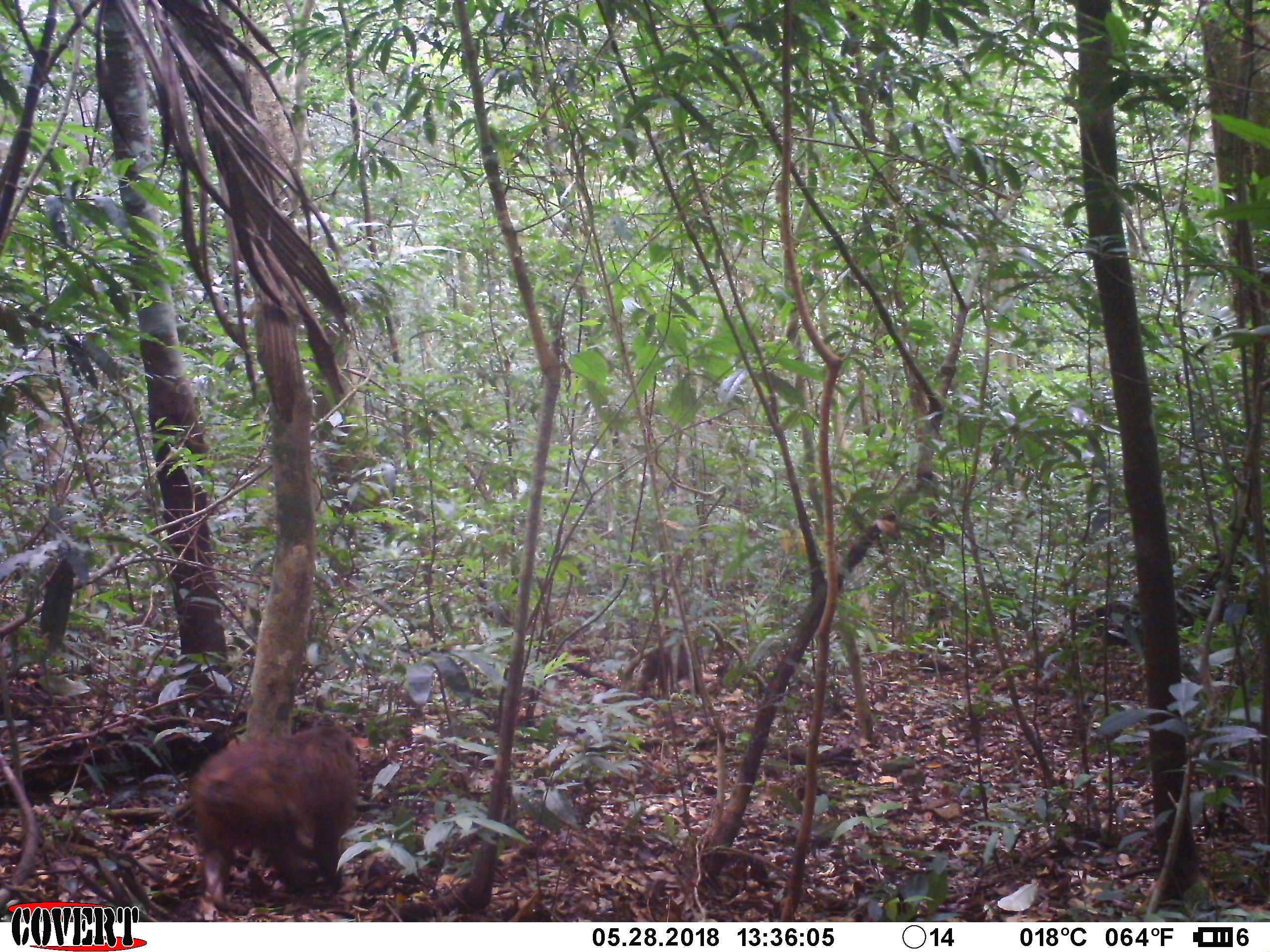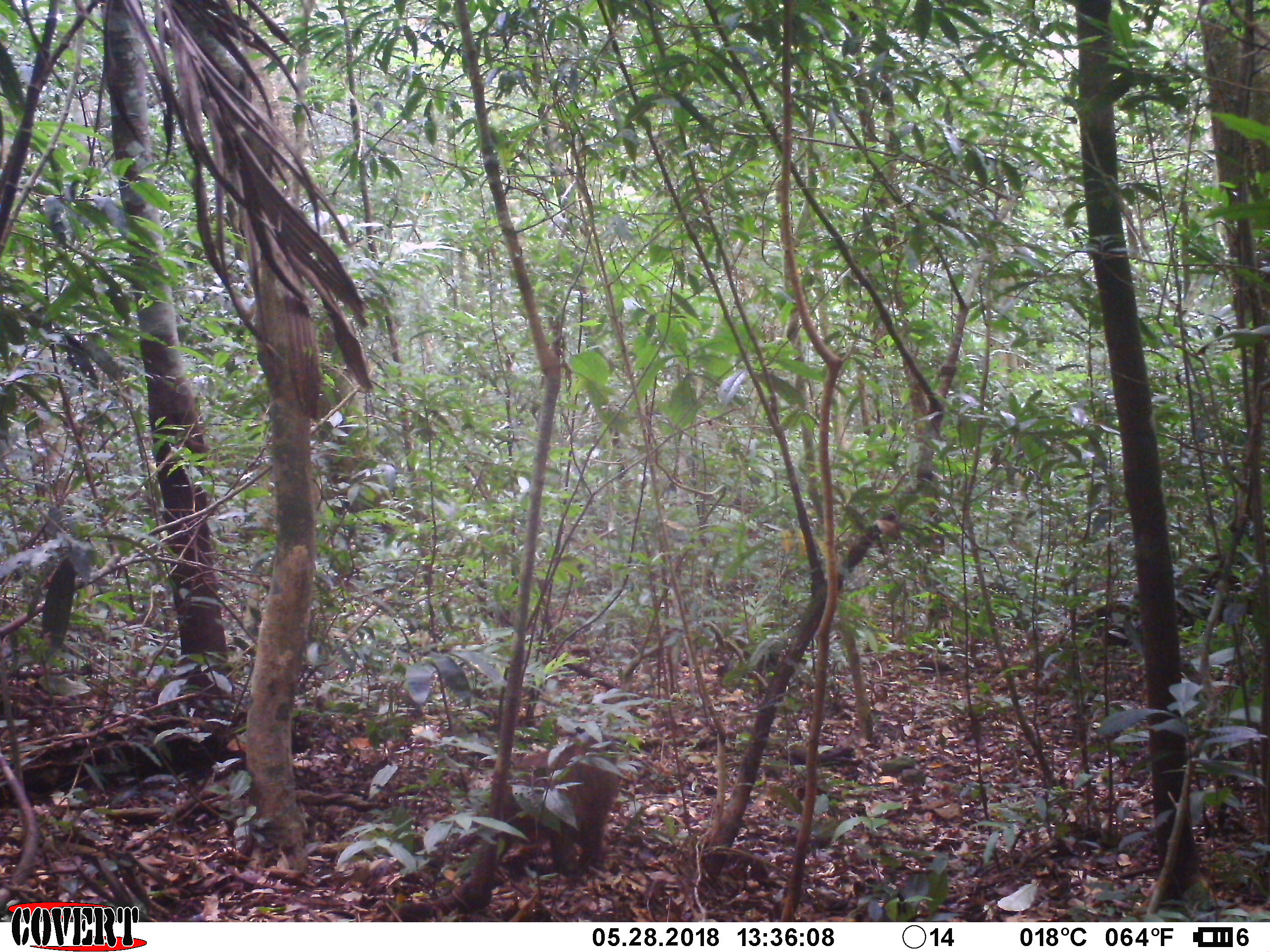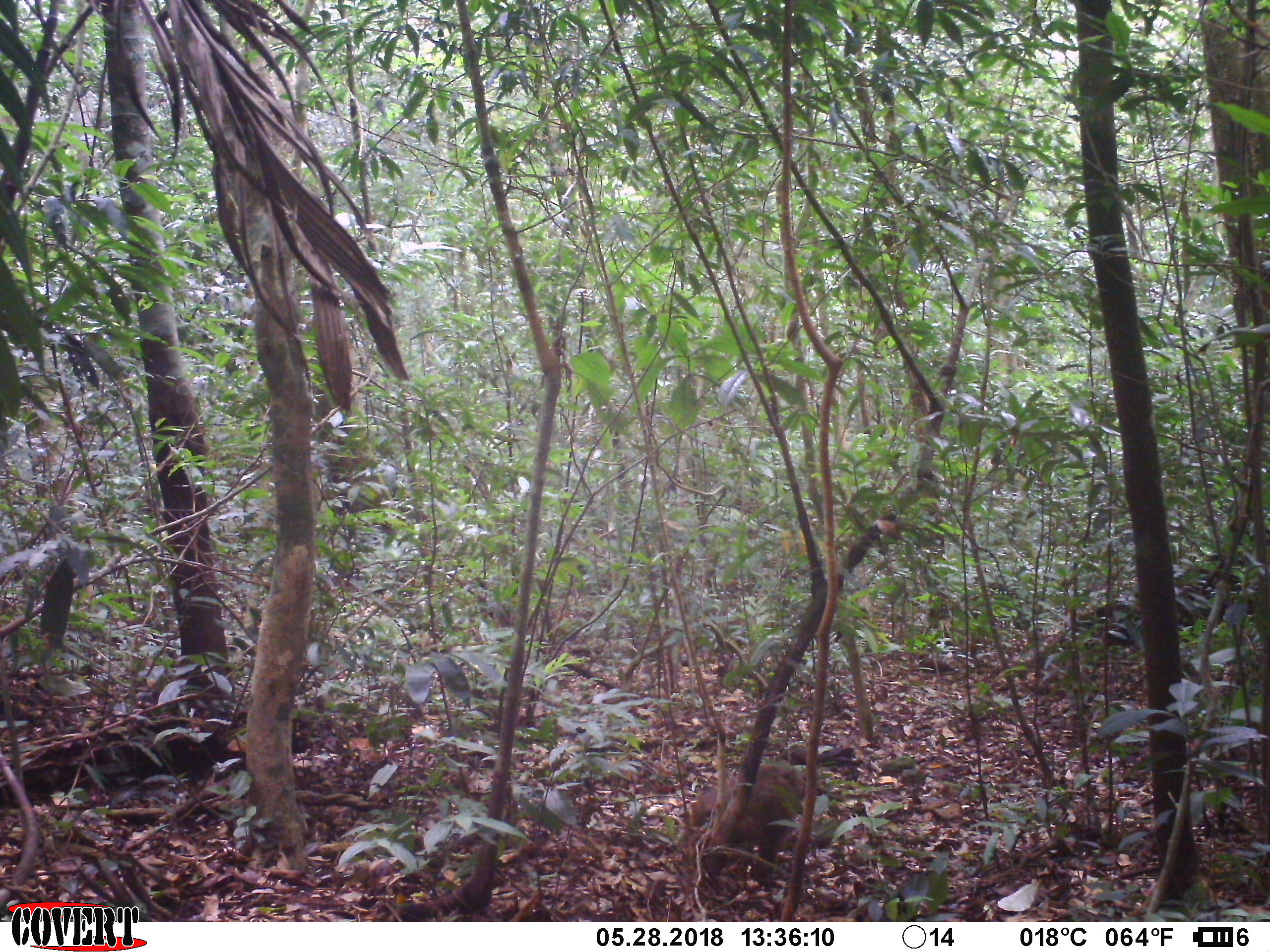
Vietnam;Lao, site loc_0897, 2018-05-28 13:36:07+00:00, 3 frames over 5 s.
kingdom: Animalia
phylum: Chordata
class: Mammalia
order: Primates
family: Cercopithecidae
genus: Macaca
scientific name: Macaca arctoides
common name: stump-tailed macaque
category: stump tailed macaque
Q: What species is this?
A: Stump tailed macaque (stump-tailed macaque) (Macaca arctoides).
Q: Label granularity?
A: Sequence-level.